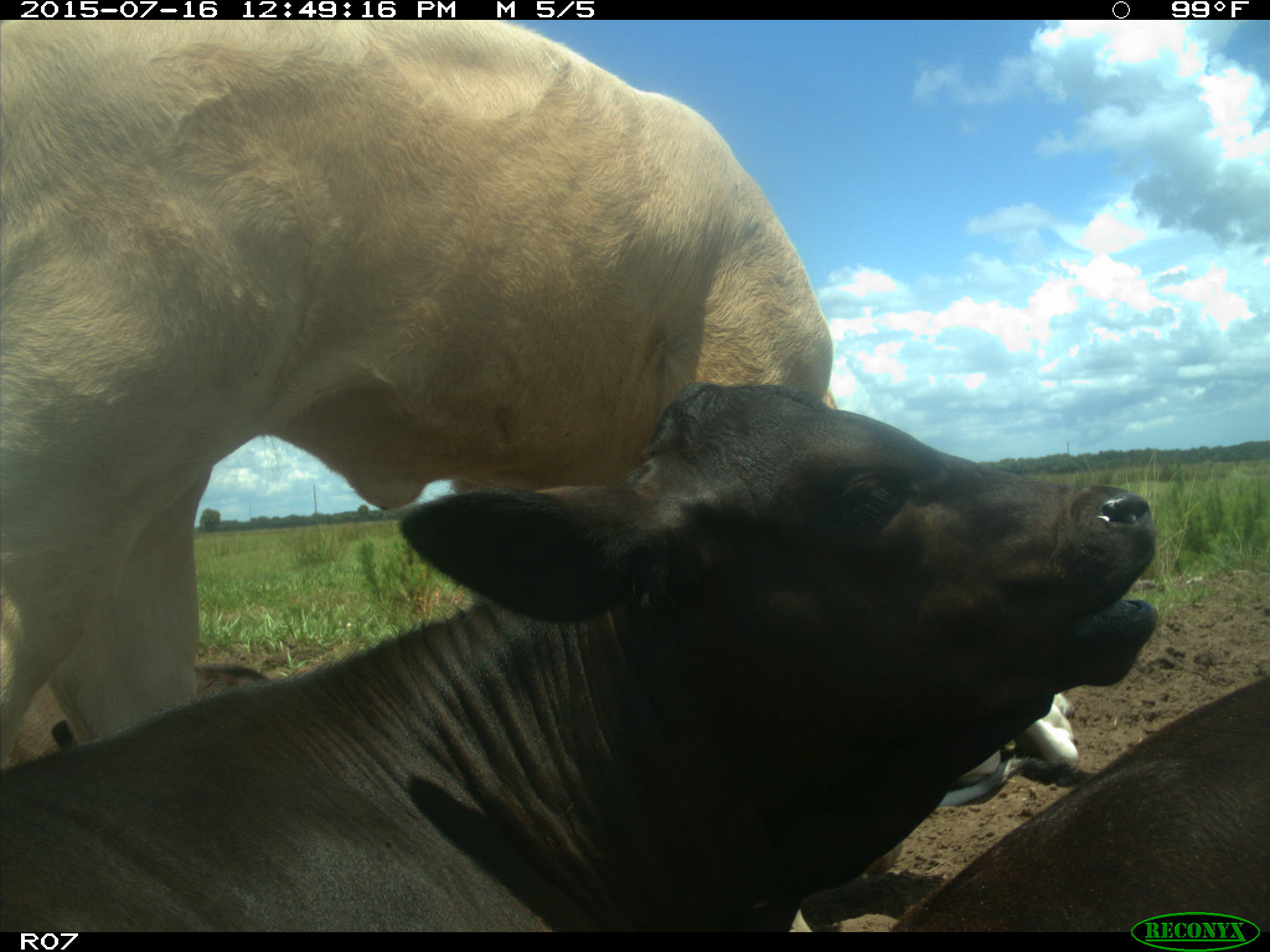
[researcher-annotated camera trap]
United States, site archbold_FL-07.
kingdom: Animalia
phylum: Chordata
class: Mammalia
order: Artiodactyla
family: Bovidae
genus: Bos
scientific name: Bos taurus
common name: domestic cow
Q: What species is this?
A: Bos taurus (domestic cow).